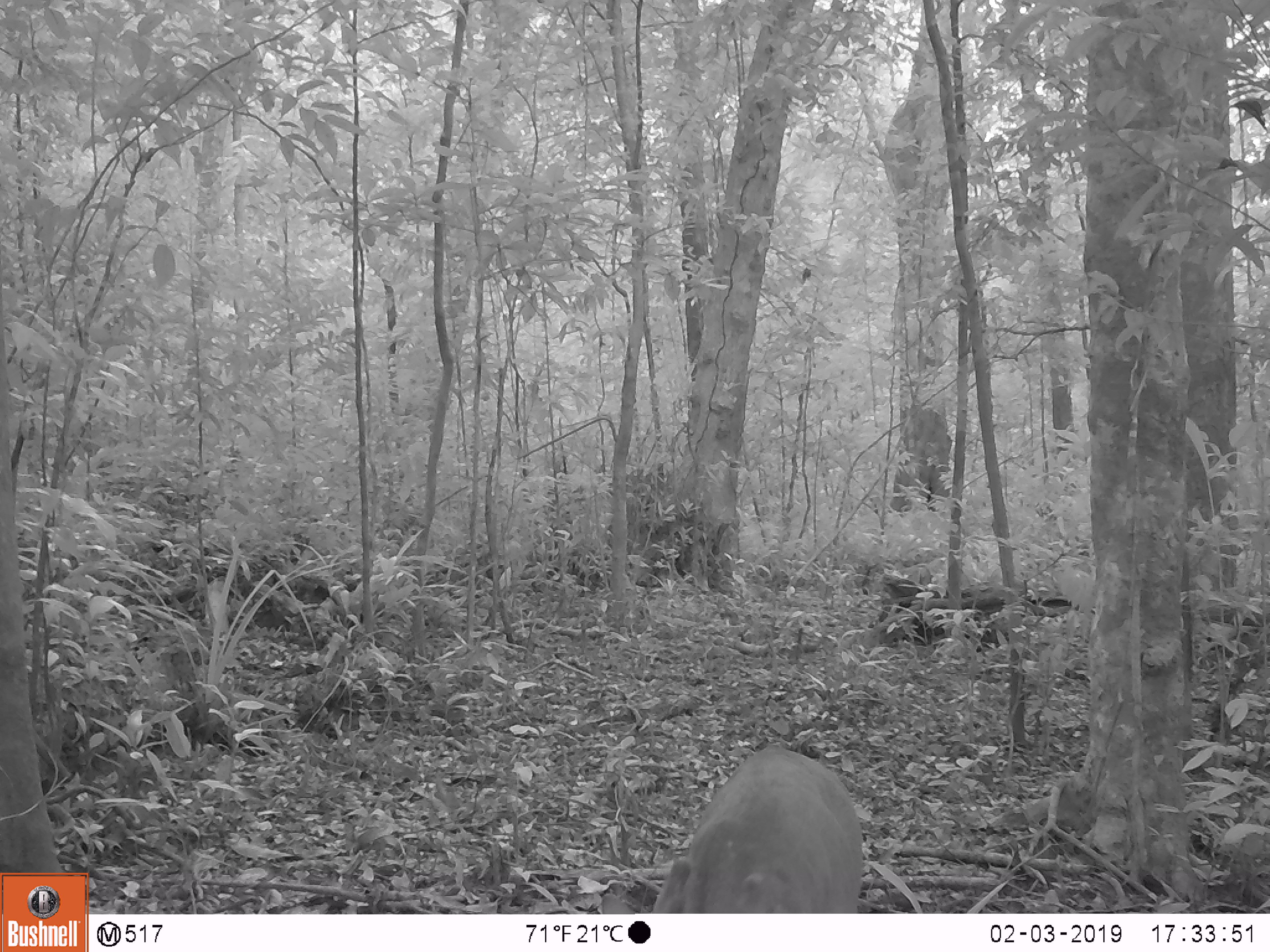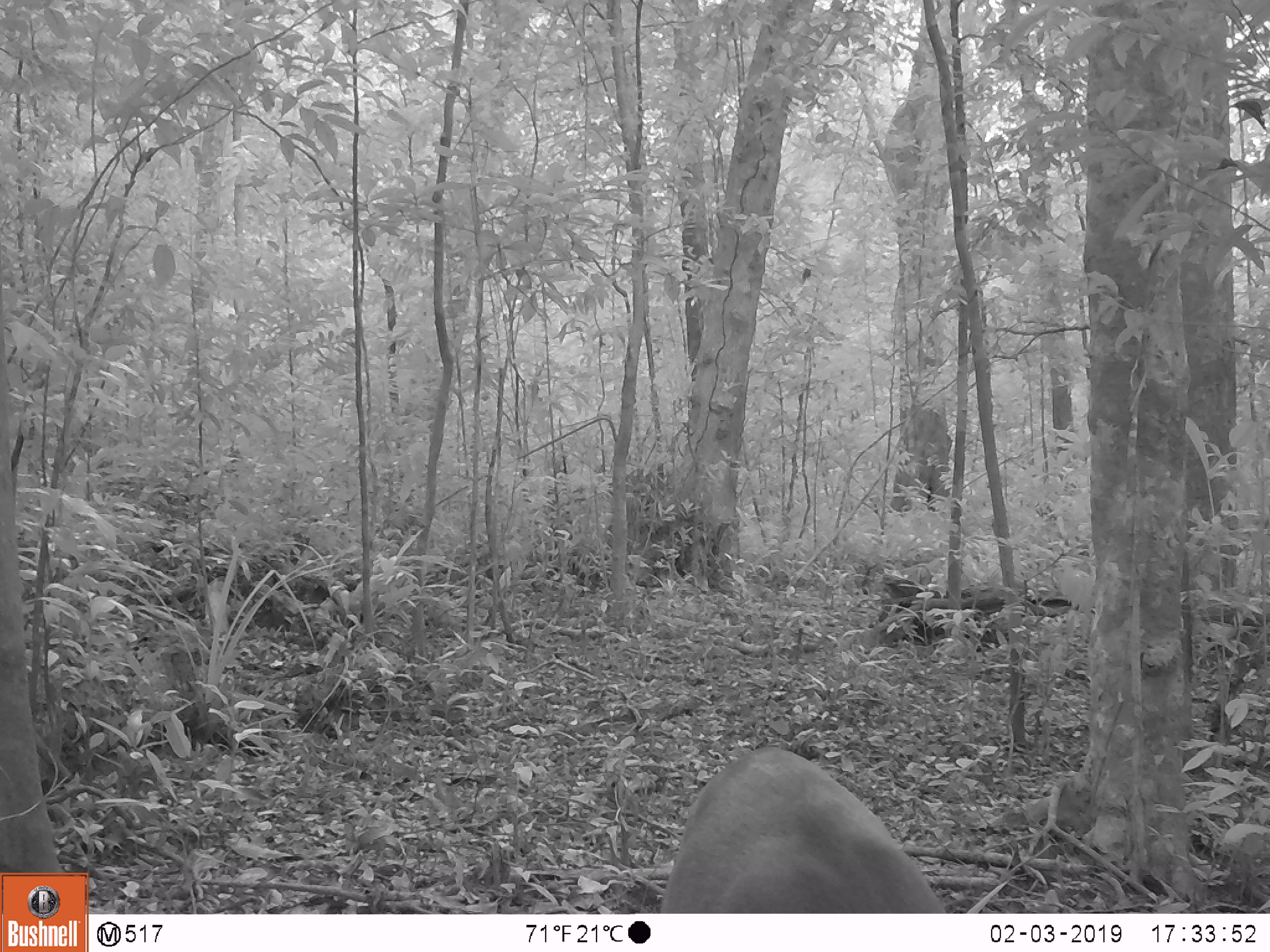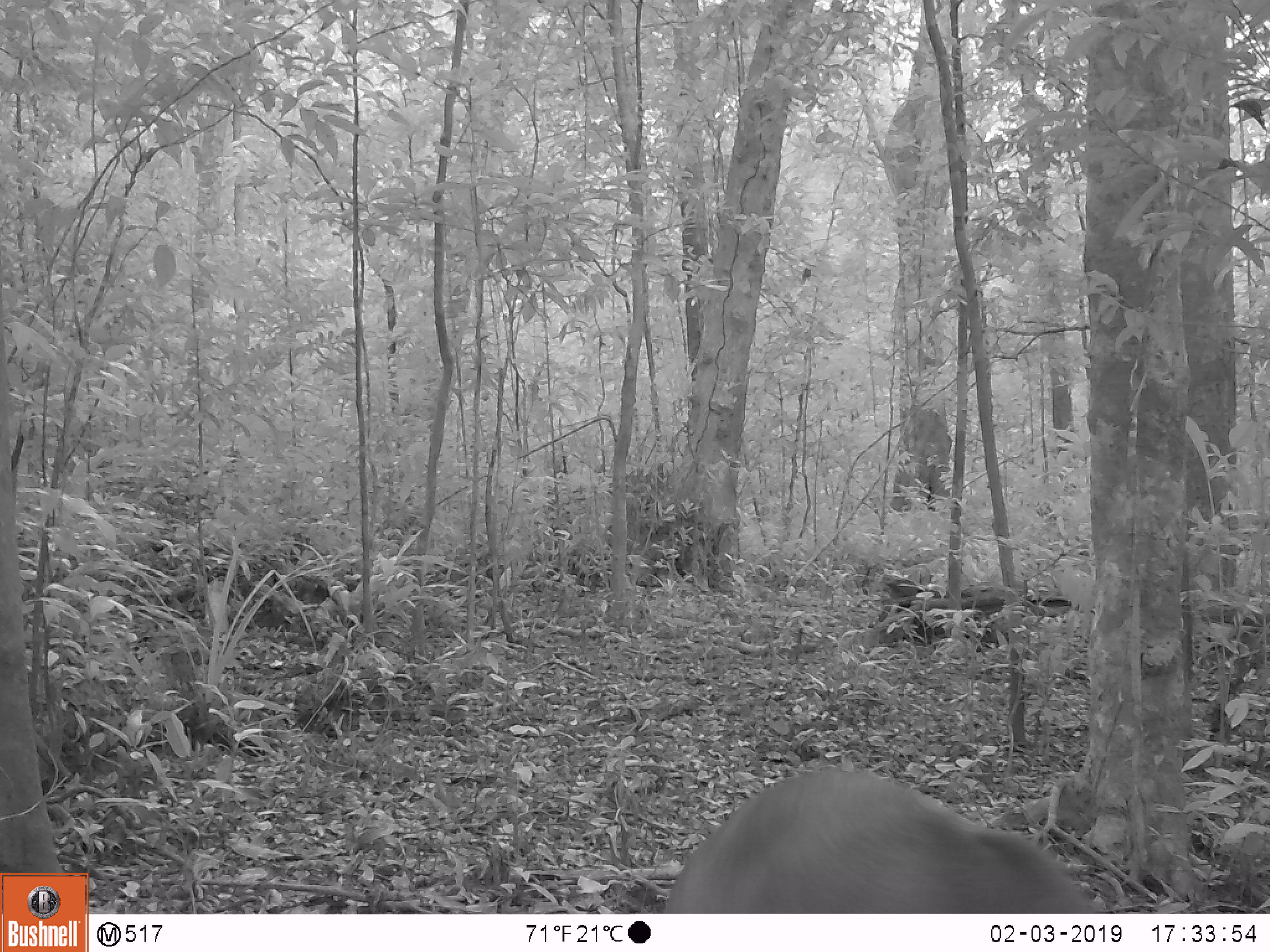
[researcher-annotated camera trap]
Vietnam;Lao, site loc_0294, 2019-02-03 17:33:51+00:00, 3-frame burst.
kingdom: Animalia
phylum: Chordata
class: Mammalia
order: Artiodactyla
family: Cervidae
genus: Muntiacus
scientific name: Muntiacus vuquangensis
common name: large-antlered muntjac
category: large antlered muntjac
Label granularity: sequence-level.